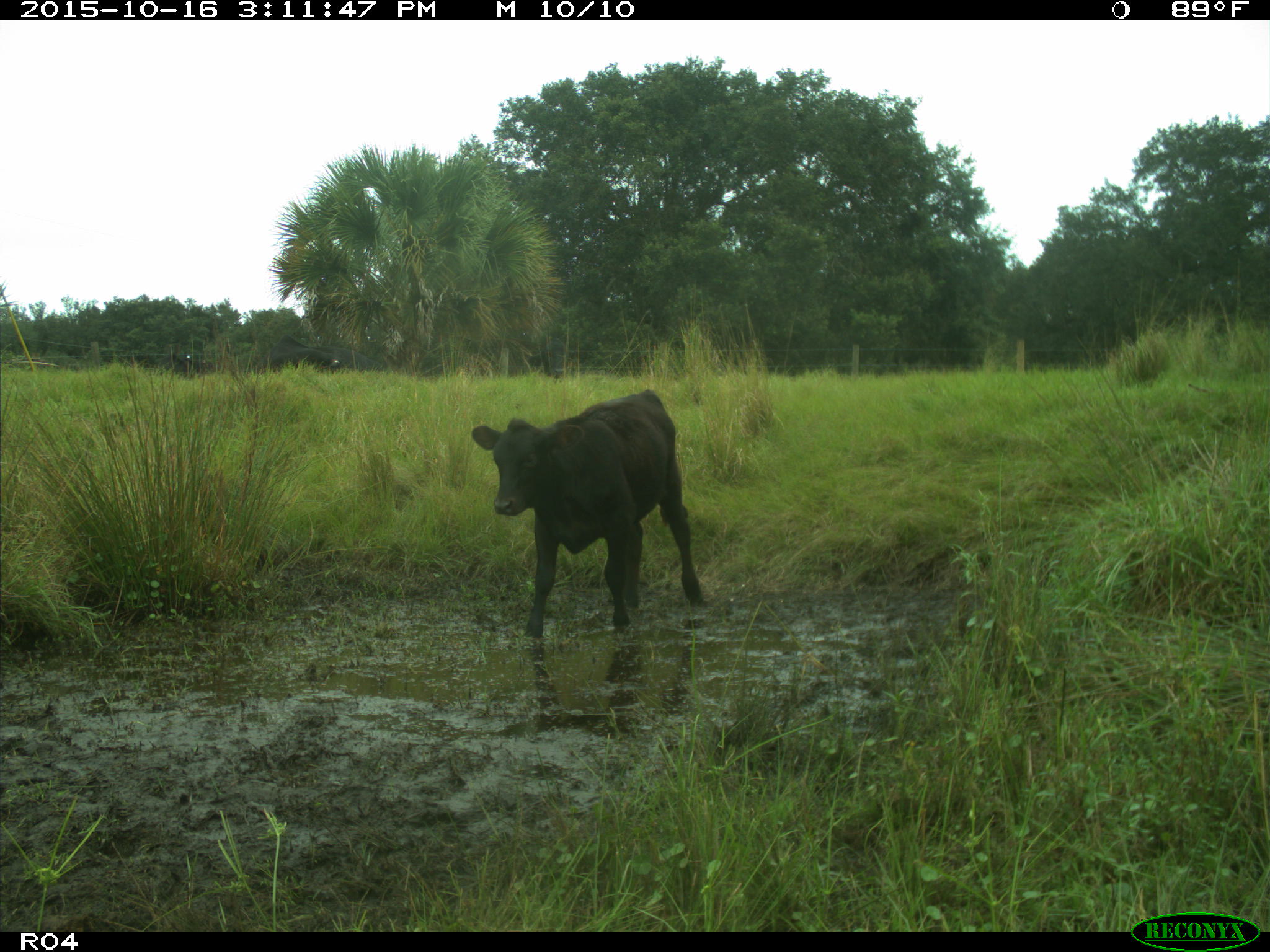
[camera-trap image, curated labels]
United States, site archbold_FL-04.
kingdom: Animalia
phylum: Chordata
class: Mammalia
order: Artiodactyla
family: Bovidae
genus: Bos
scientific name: Bos taurus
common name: domestic cow